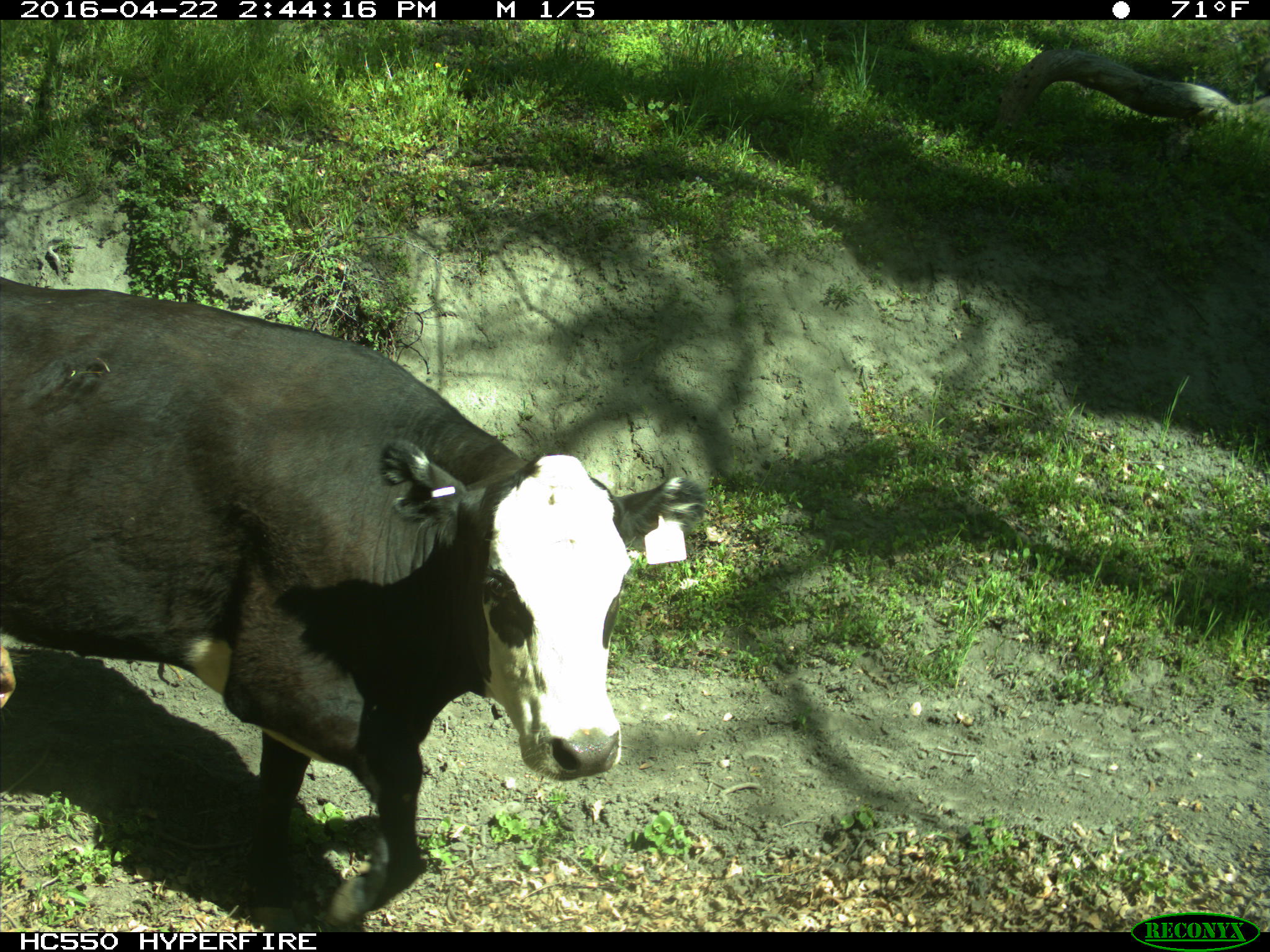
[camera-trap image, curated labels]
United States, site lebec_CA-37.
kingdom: Animalia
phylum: Chordata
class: Mammalia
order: Artiodactyla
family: Bovidae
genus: Bos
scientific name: Bos taurus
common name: domestic cow